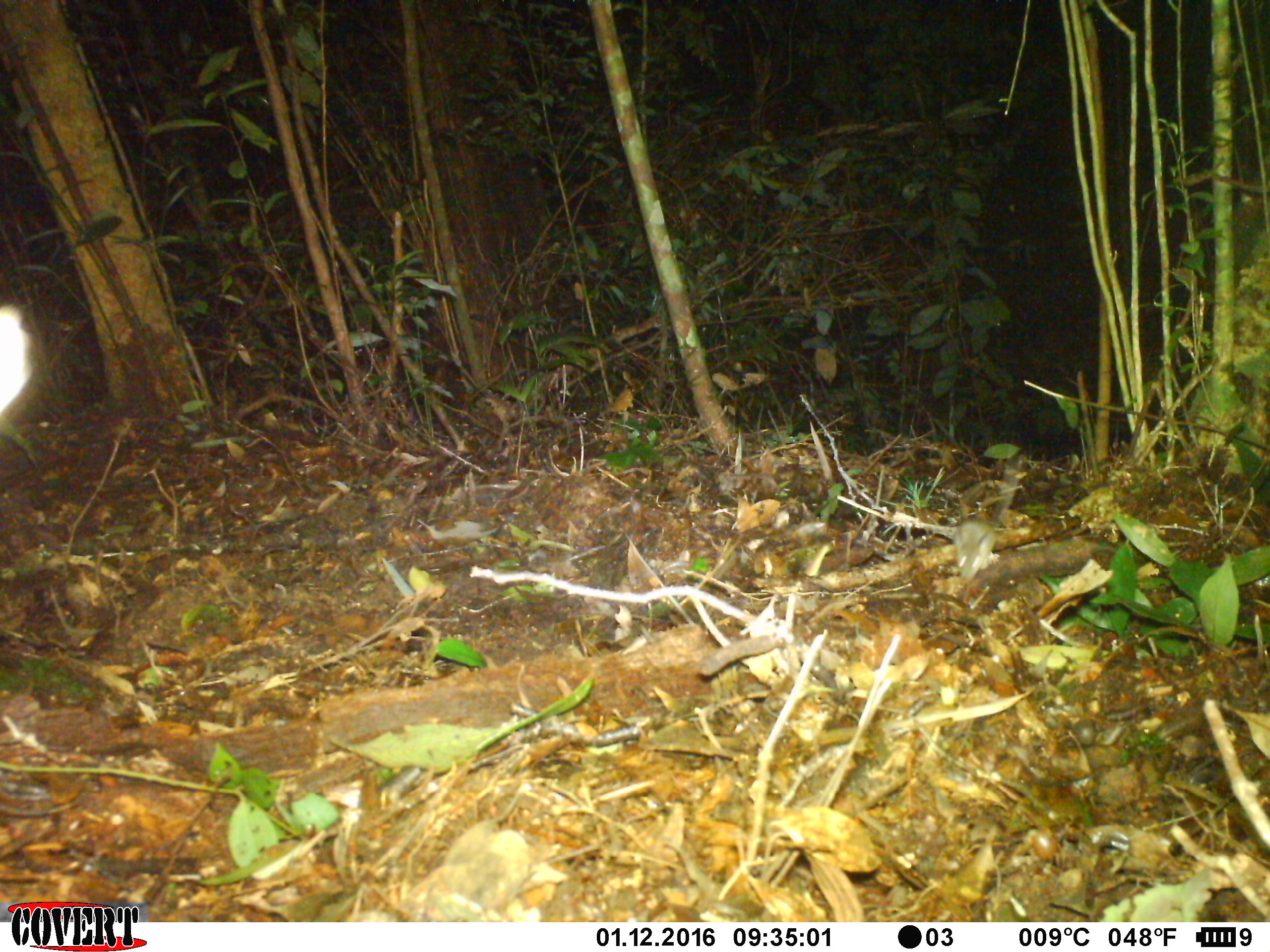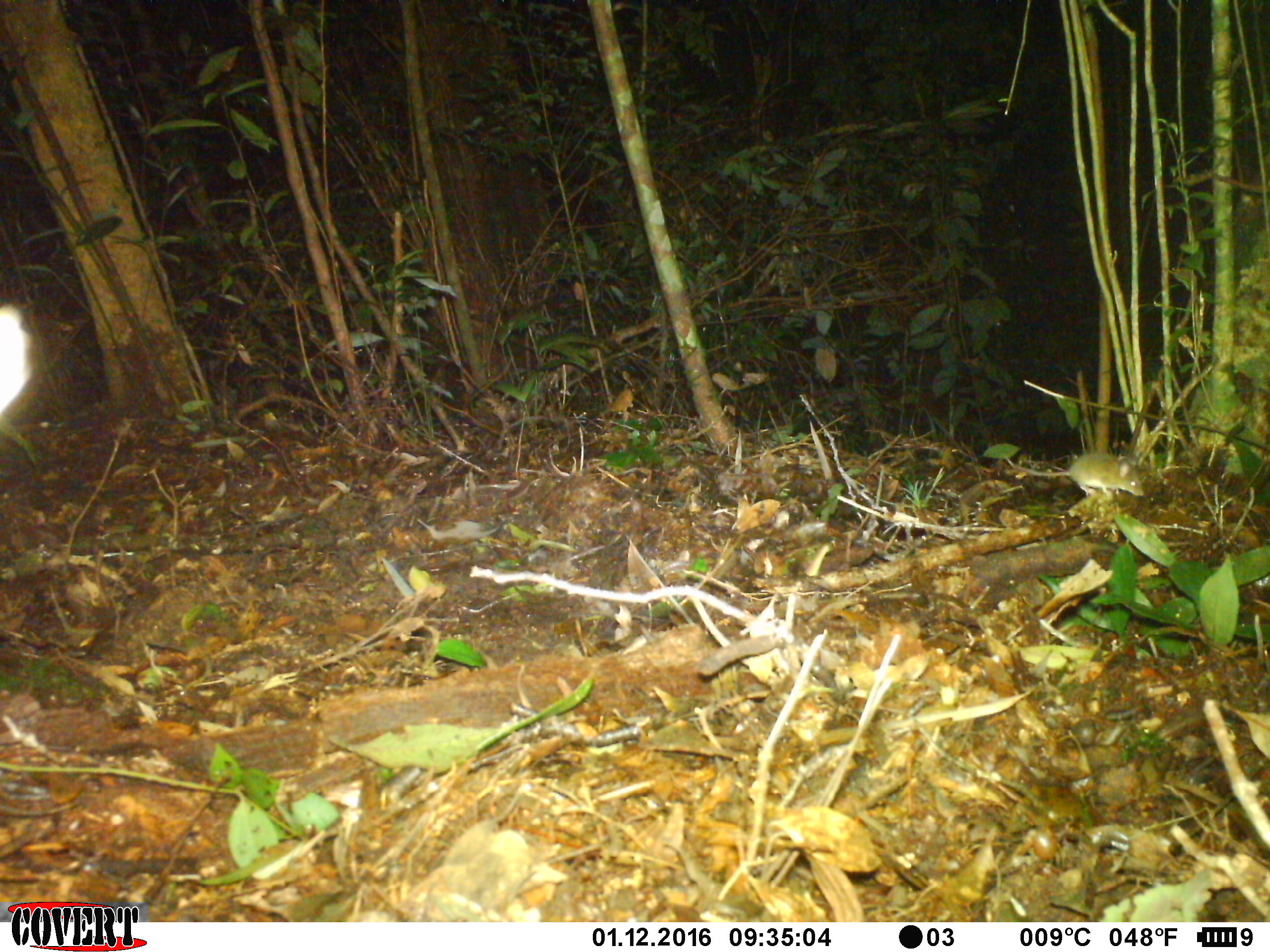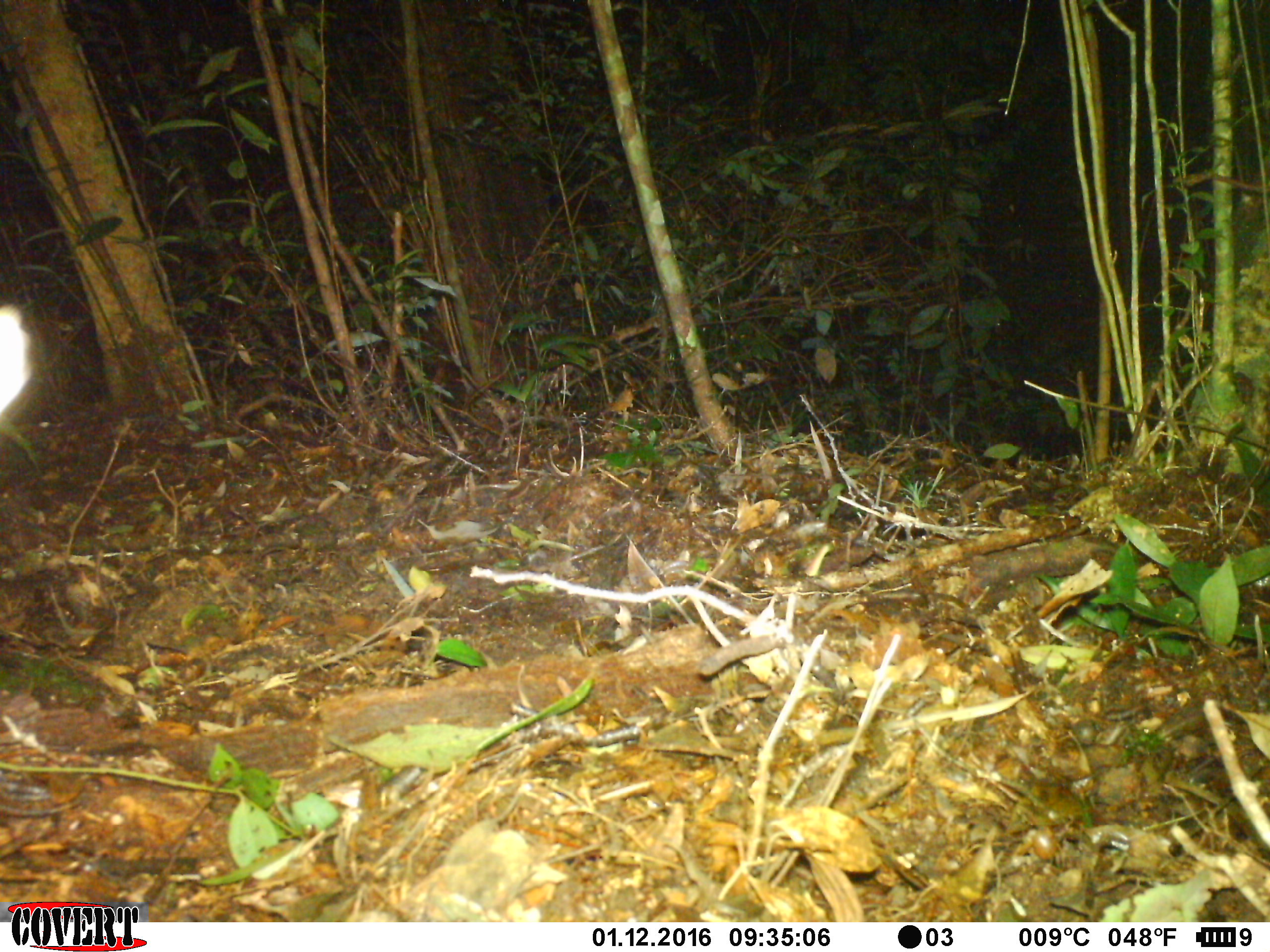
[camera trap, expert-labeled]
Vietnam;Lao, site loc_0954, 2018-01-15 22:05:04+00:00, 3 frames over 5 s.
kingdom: Animalia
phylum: Chordata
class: Mammalia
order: Rodentia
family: Muridae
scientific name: Muridae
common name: old-world mice and rats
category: unidentified murid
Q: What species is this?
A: Unidentified murid (old-world mice and rats) (Muridae).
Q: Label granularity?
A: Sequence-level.